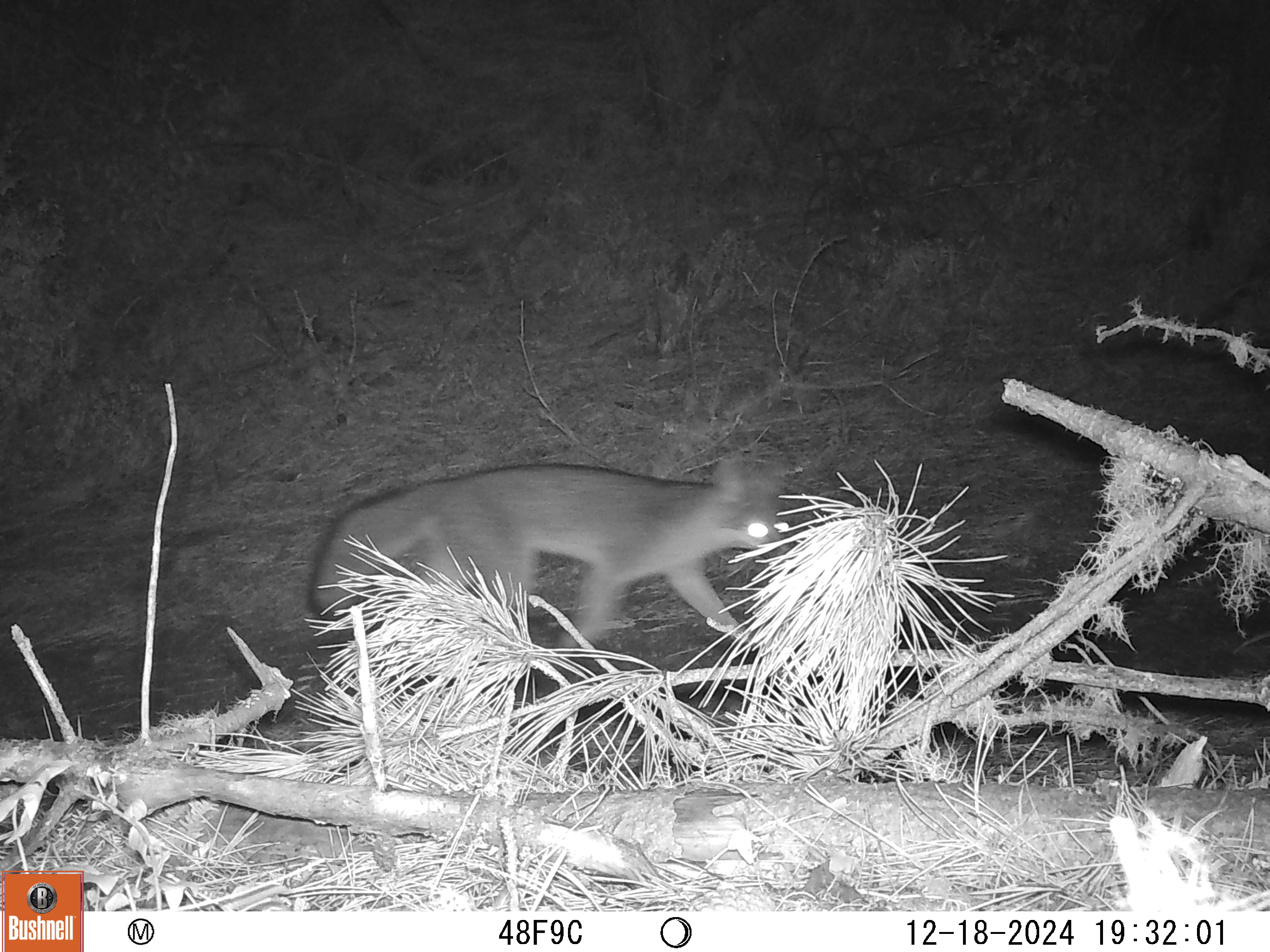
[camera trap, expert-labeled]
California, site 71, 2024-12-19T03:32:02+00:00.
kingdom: Animalia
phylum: Chordata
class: Mammalia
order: Carnivora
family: Canidae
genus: Urocyon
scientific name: Urocyon cinereoargenteus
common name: gray fox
Gray fox (Urocyon cinereoargenteus).